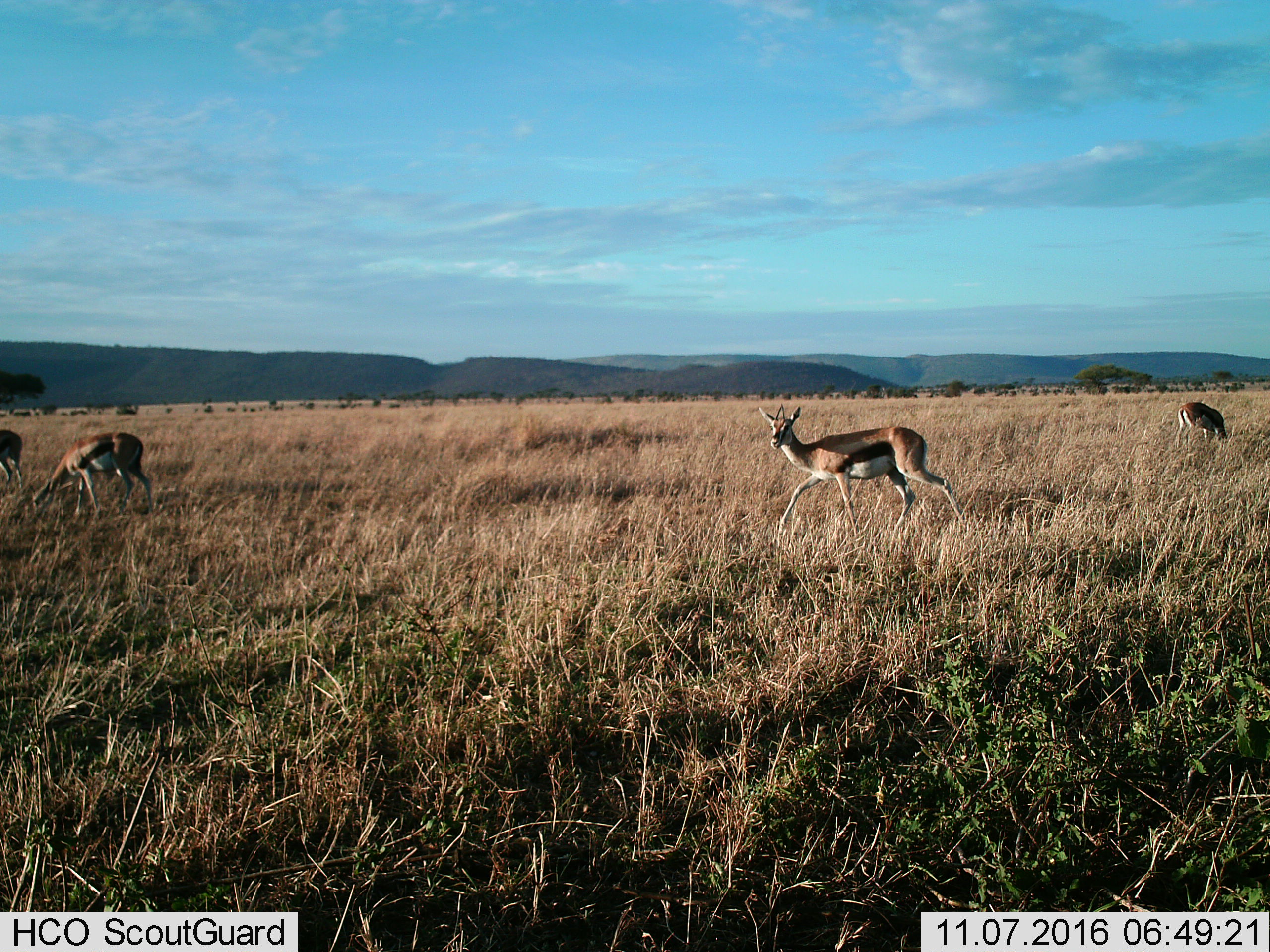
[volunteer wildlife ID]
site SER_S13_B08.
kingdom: Animalia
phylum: Chordata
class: Mammalia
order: Artiodactyla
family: Bovidae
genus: Eudorcas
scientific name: Eudorcas thomsonii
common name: thomson's gazelle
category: gazellethomsons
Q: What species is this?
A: Gazellethomsons (thomson's gazelle) (Eudorcas thomsonii).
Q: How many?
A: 4.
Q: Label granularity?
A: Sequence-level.